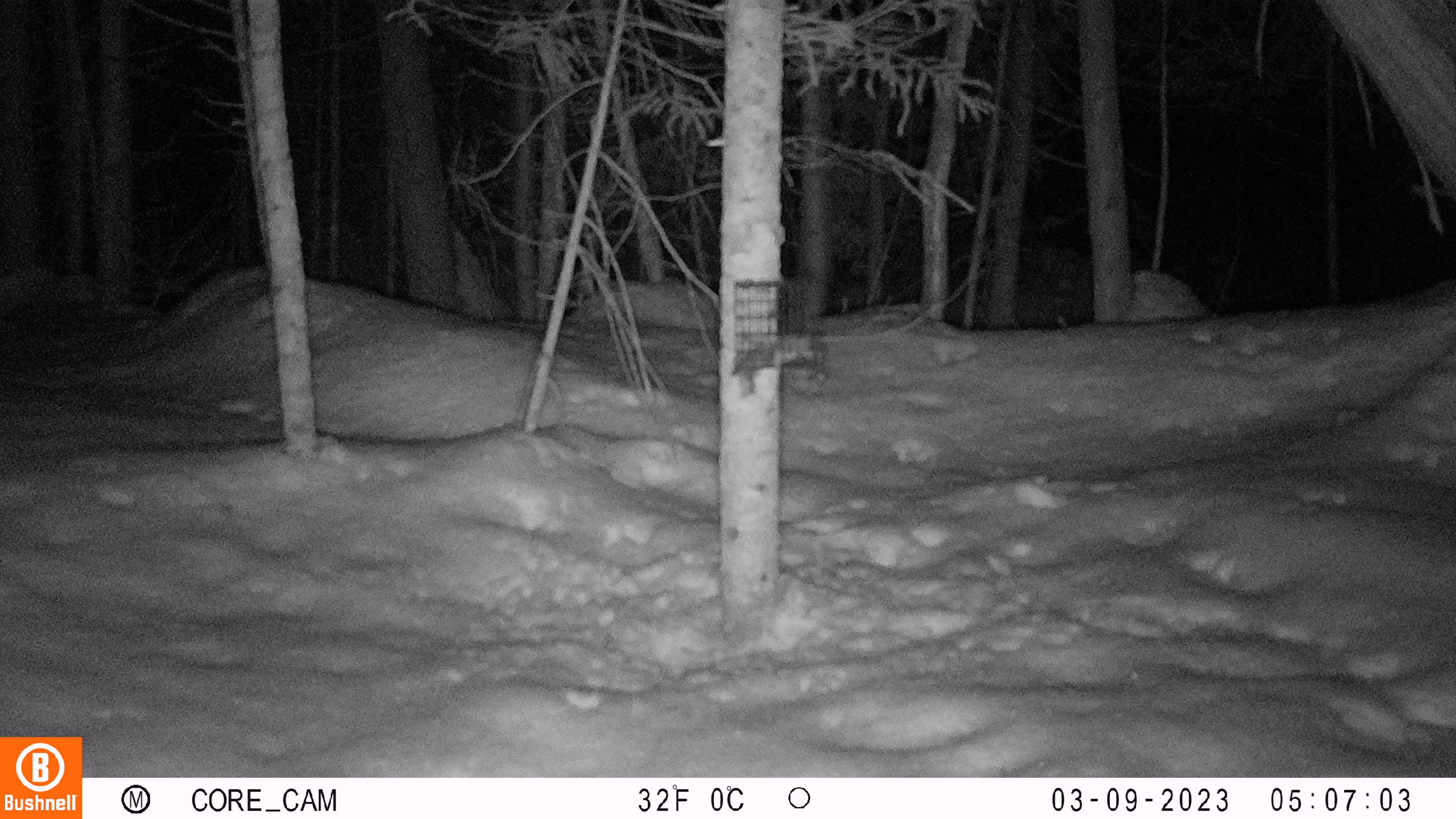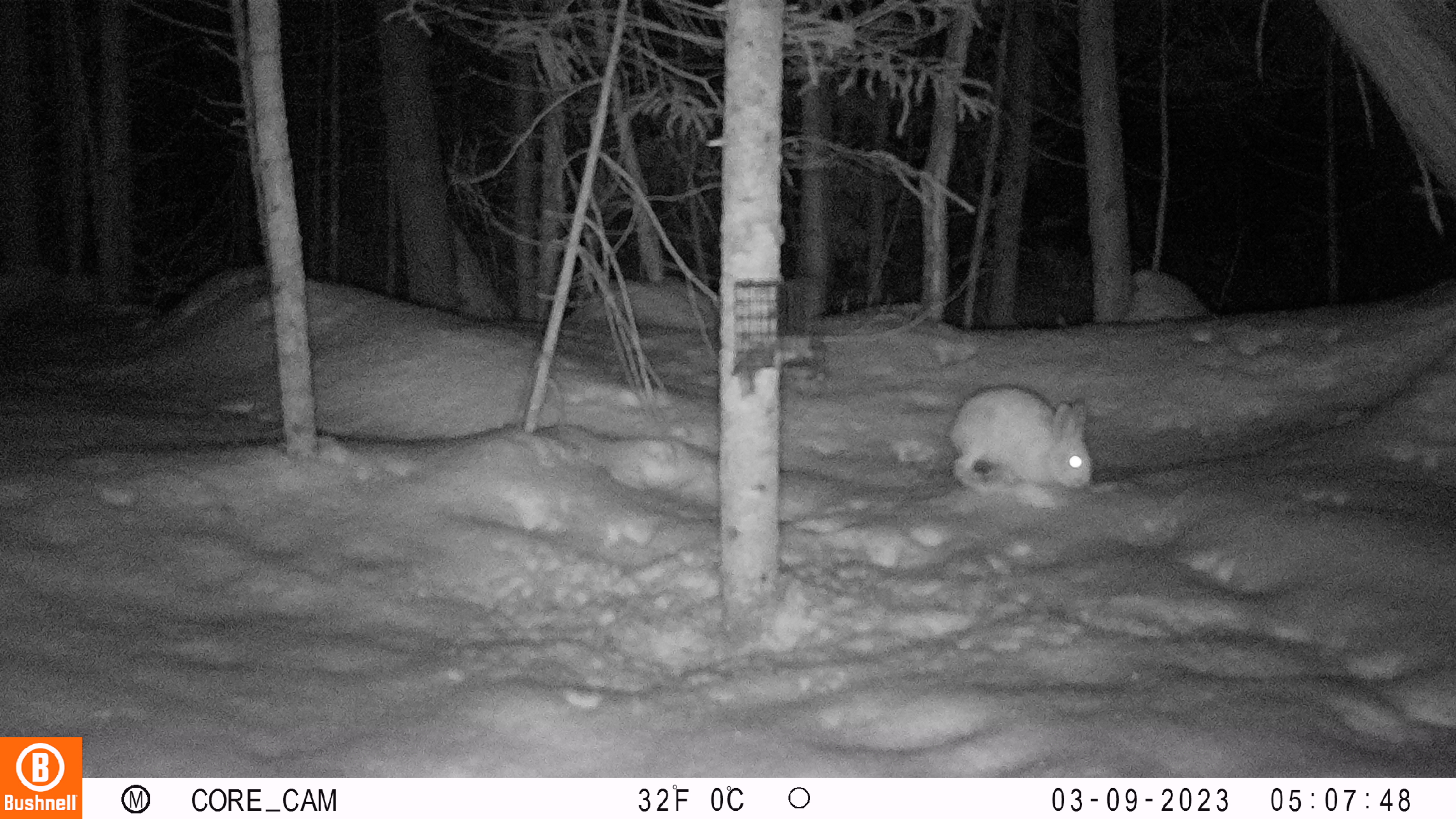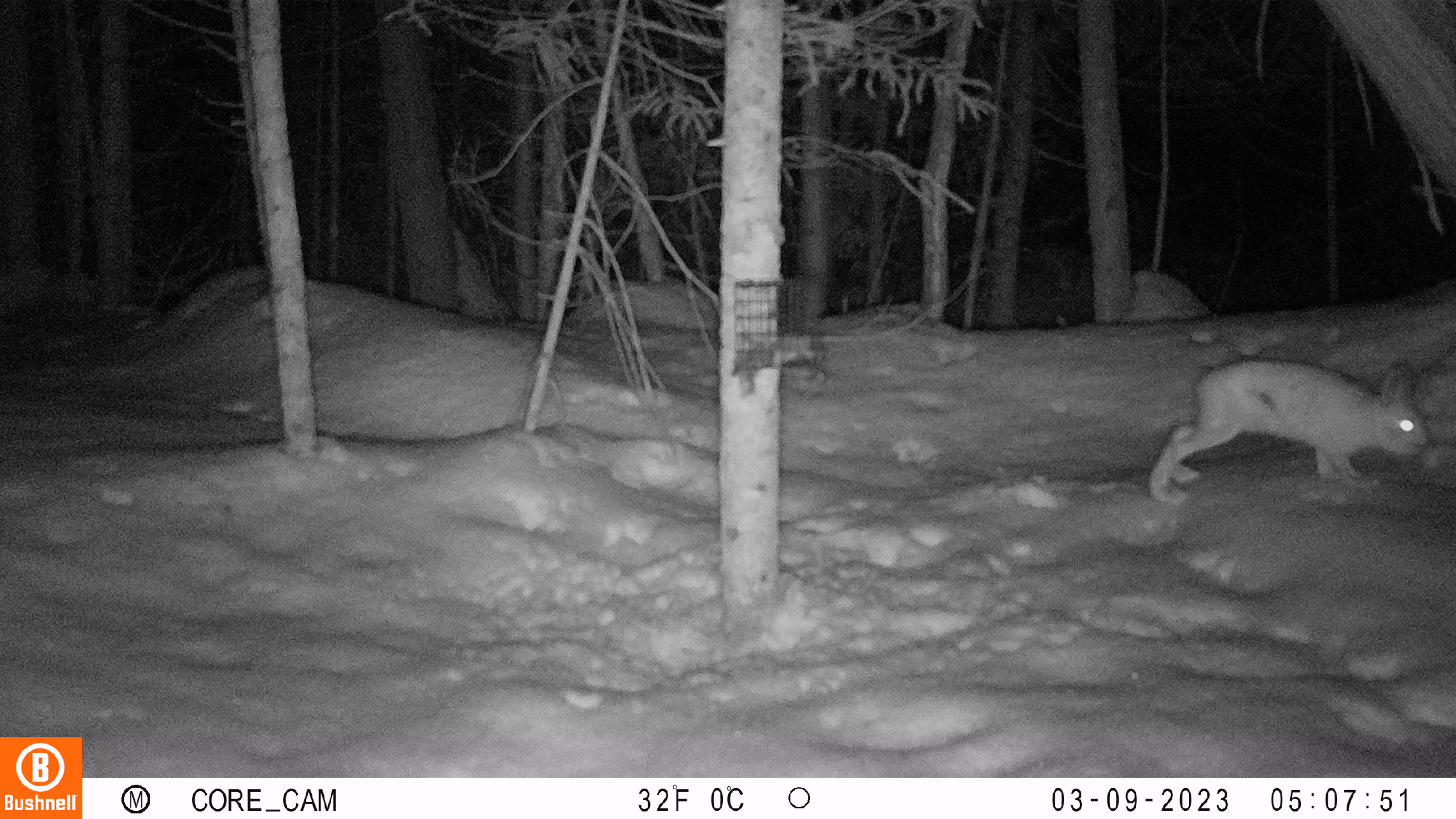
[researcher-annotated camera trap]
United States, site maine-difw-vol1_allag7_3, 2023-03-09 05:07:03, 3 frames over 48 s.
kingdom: Animalia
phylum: Chordata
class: Mammalia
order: Lagomorpha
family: Leporidae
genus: Lepus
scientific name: Lepus americanus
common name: snowshoe hare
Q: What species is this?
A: Snowshoe hare (Lepus americanus).